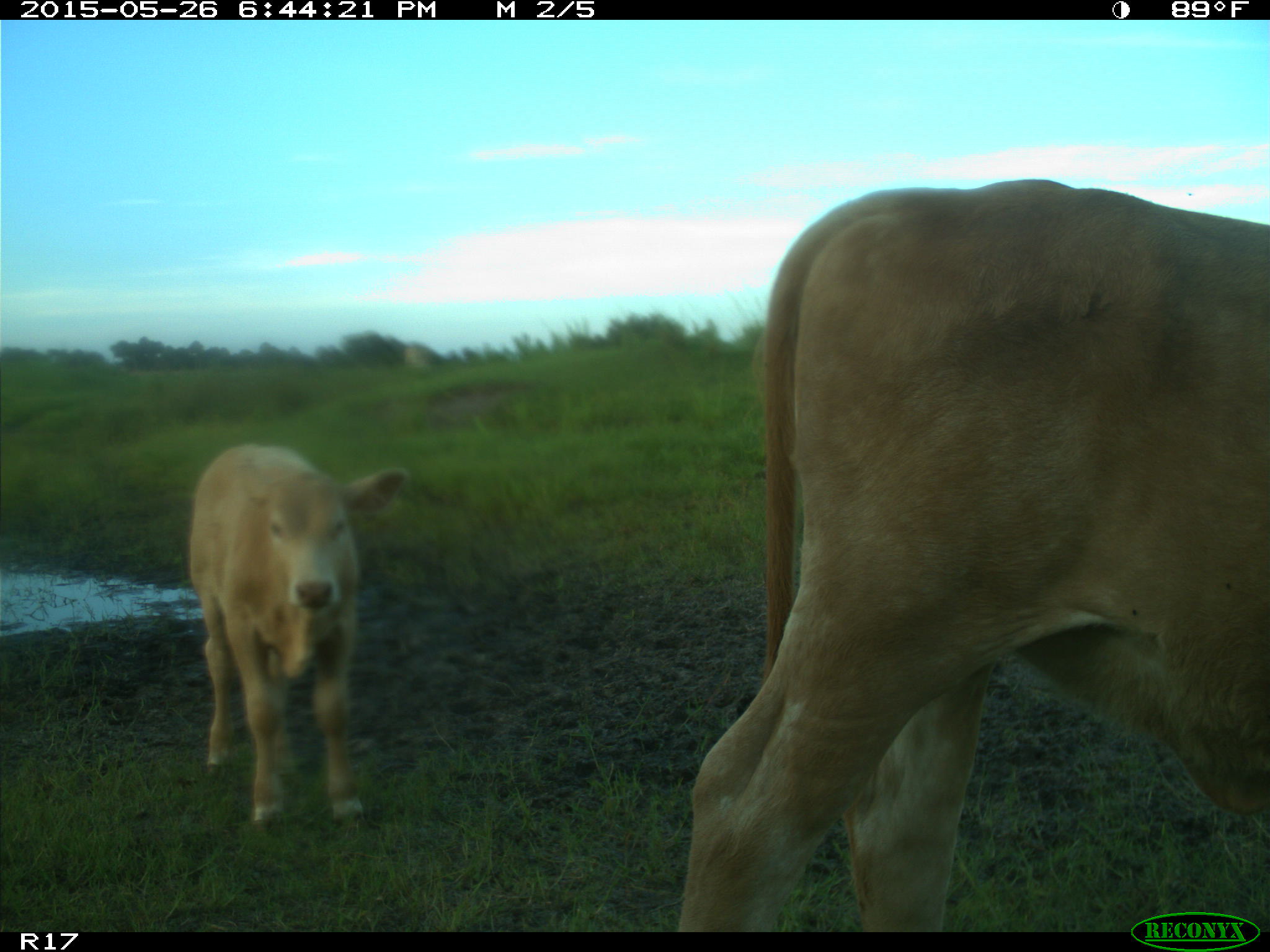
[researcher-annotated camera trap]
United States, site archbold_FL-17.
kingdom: Animalia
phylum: Chordata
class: Mammalia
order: Artiodactyla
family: Bovidae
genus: Bos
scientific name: Bos taurus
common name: domestic cow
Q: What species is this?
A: Bos taurus (domestic cow).